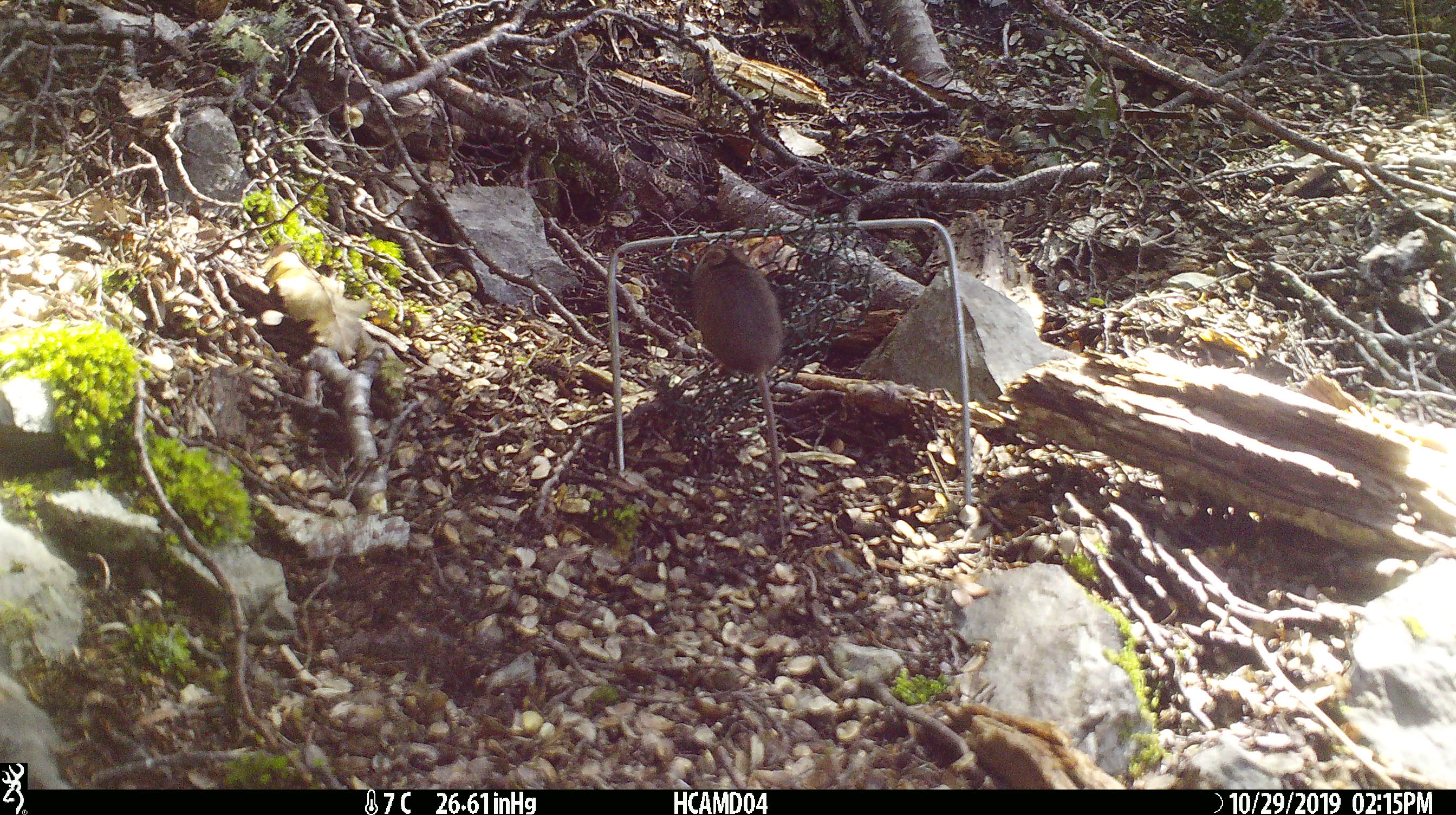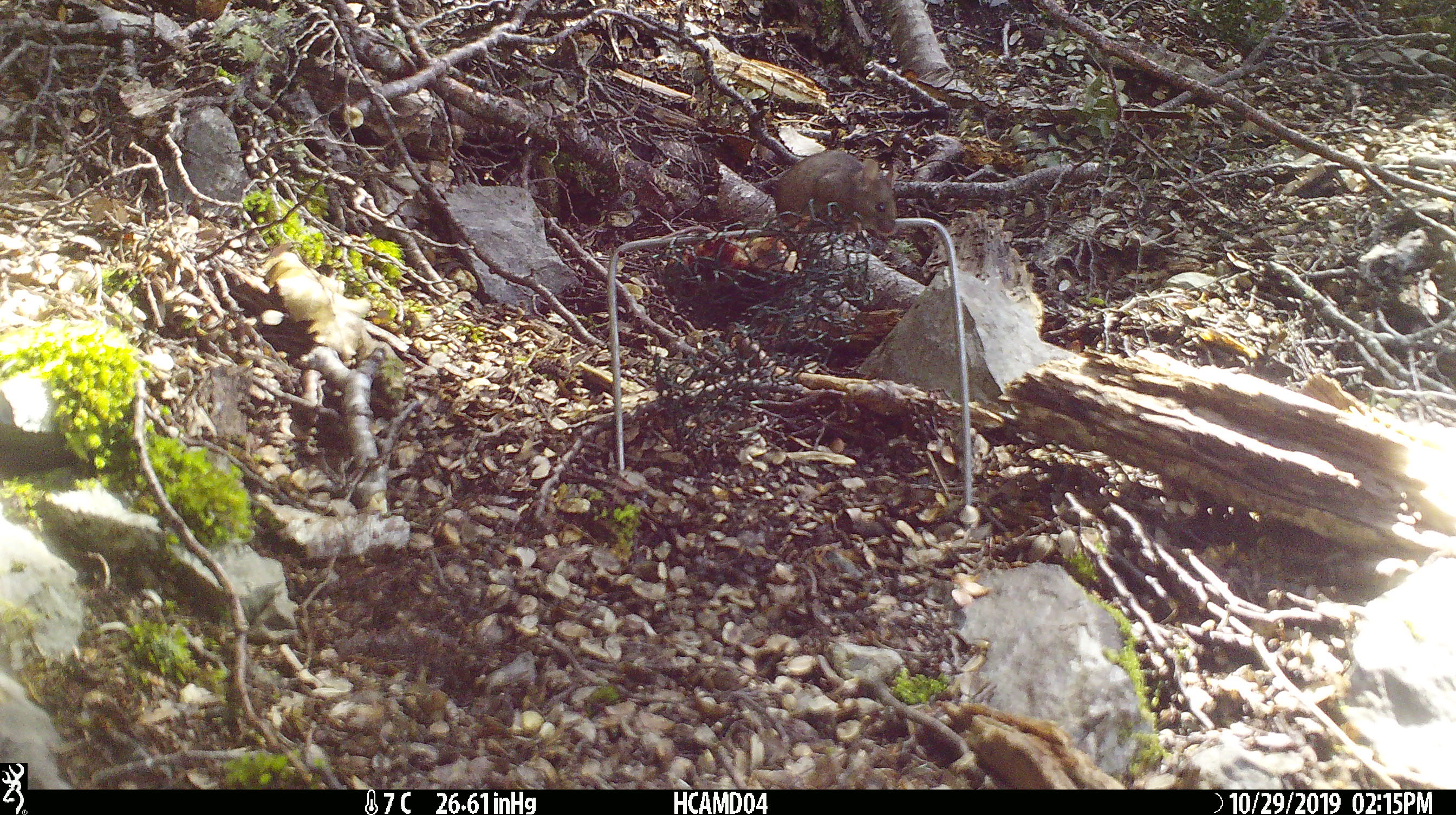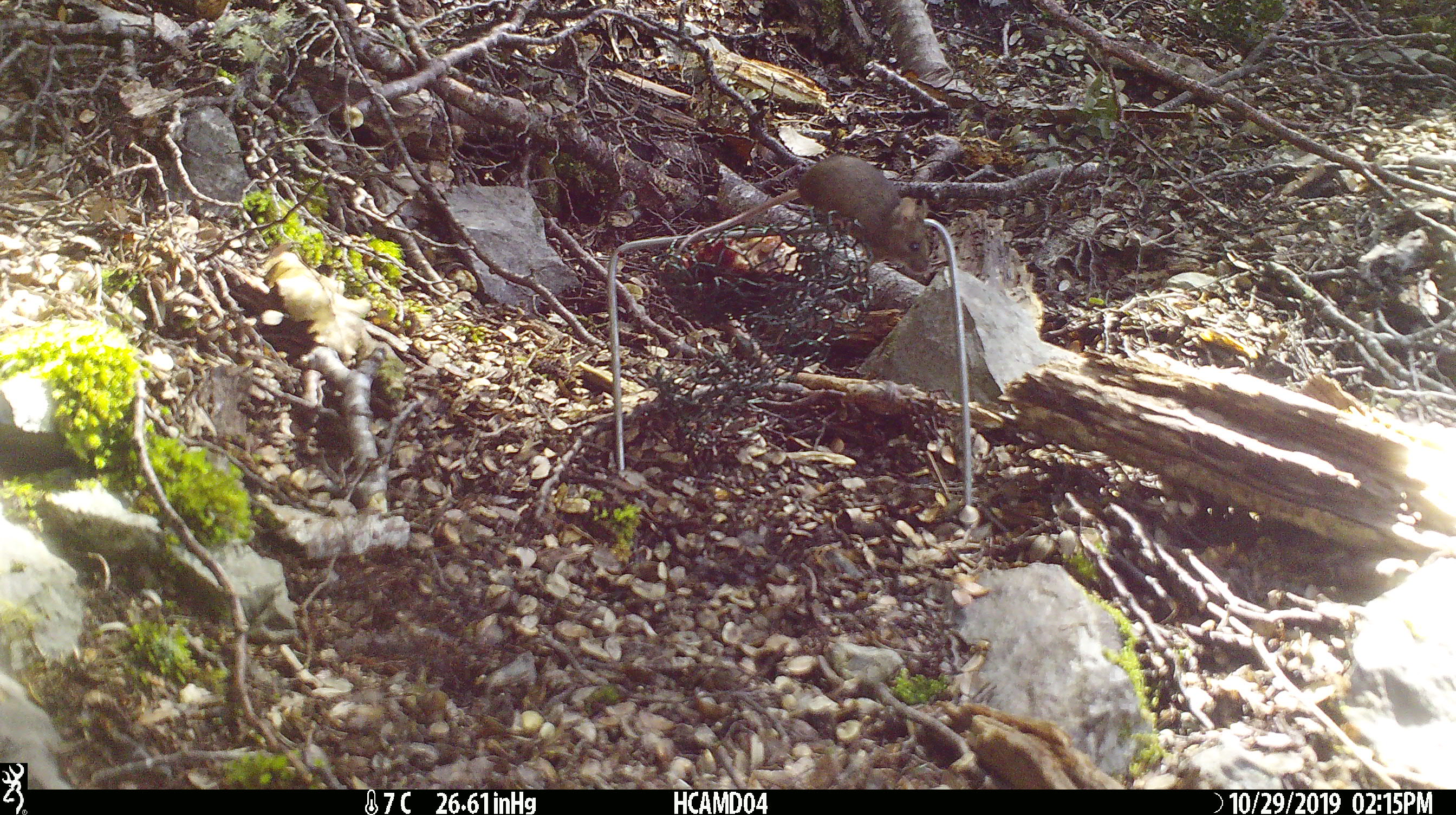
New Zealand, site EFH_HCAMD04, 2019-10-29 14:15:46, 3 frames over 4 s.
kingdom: Animalia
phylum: Chordata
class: Mammalia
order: Rodentia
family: Muridae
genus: Mus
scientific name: Mus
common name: mouse